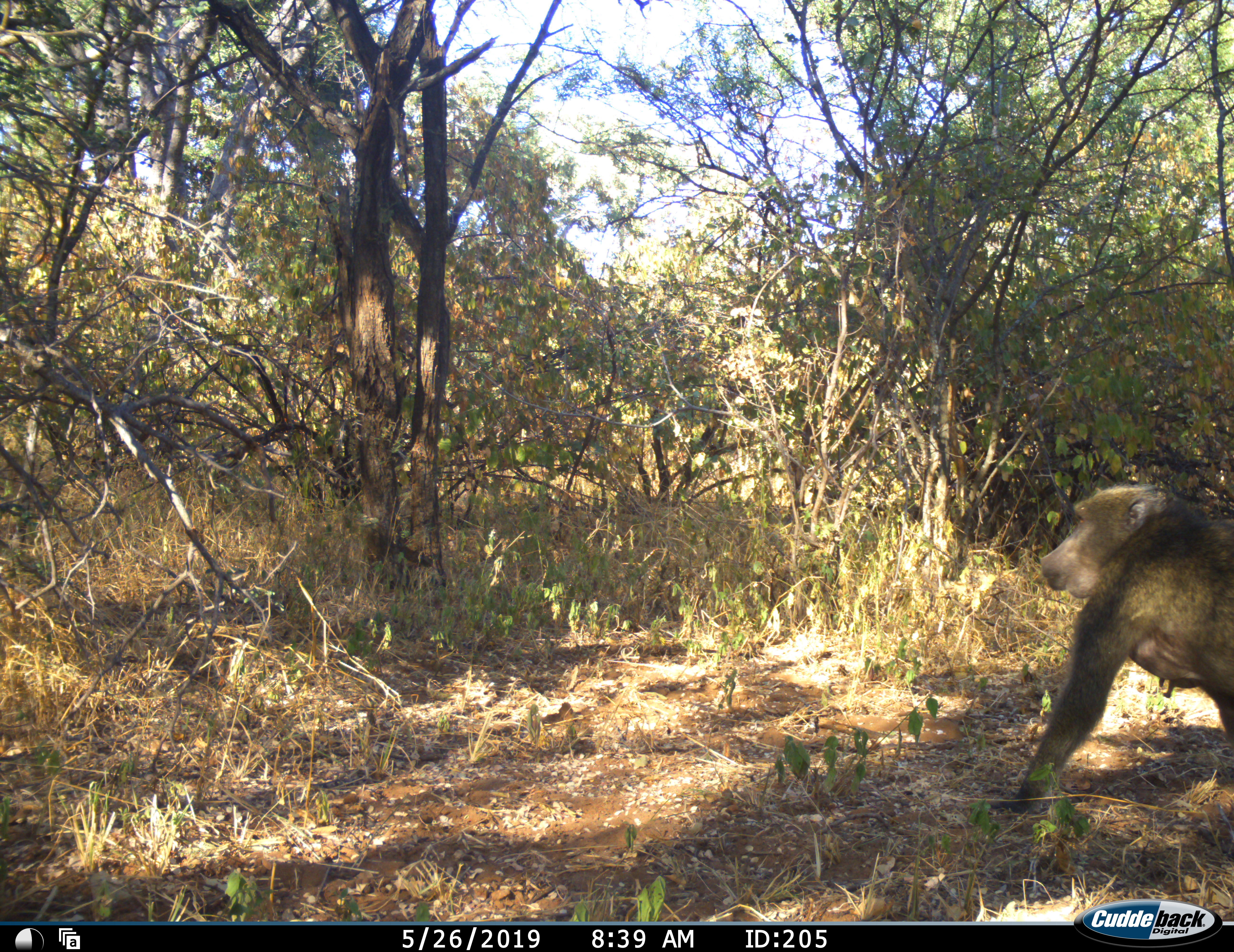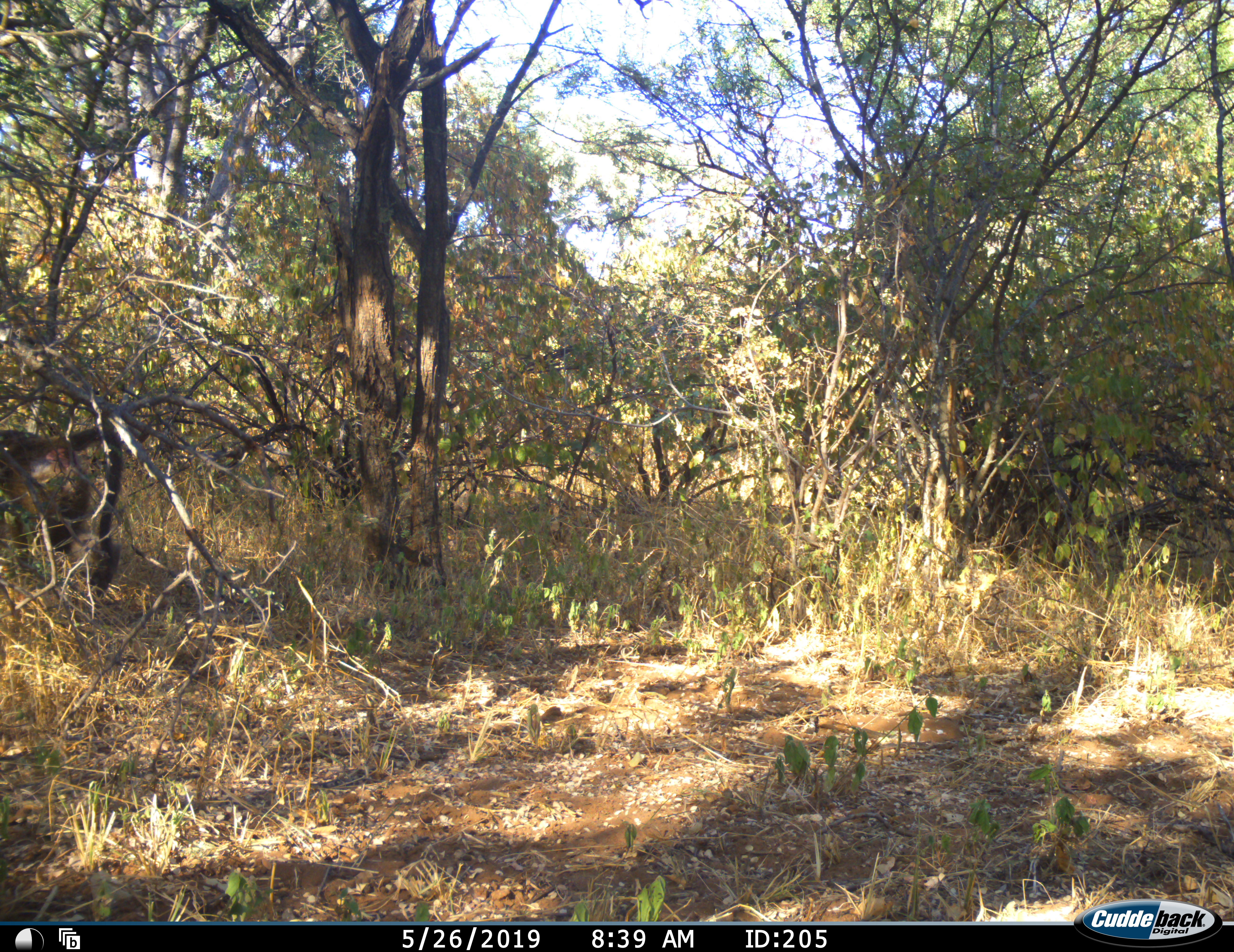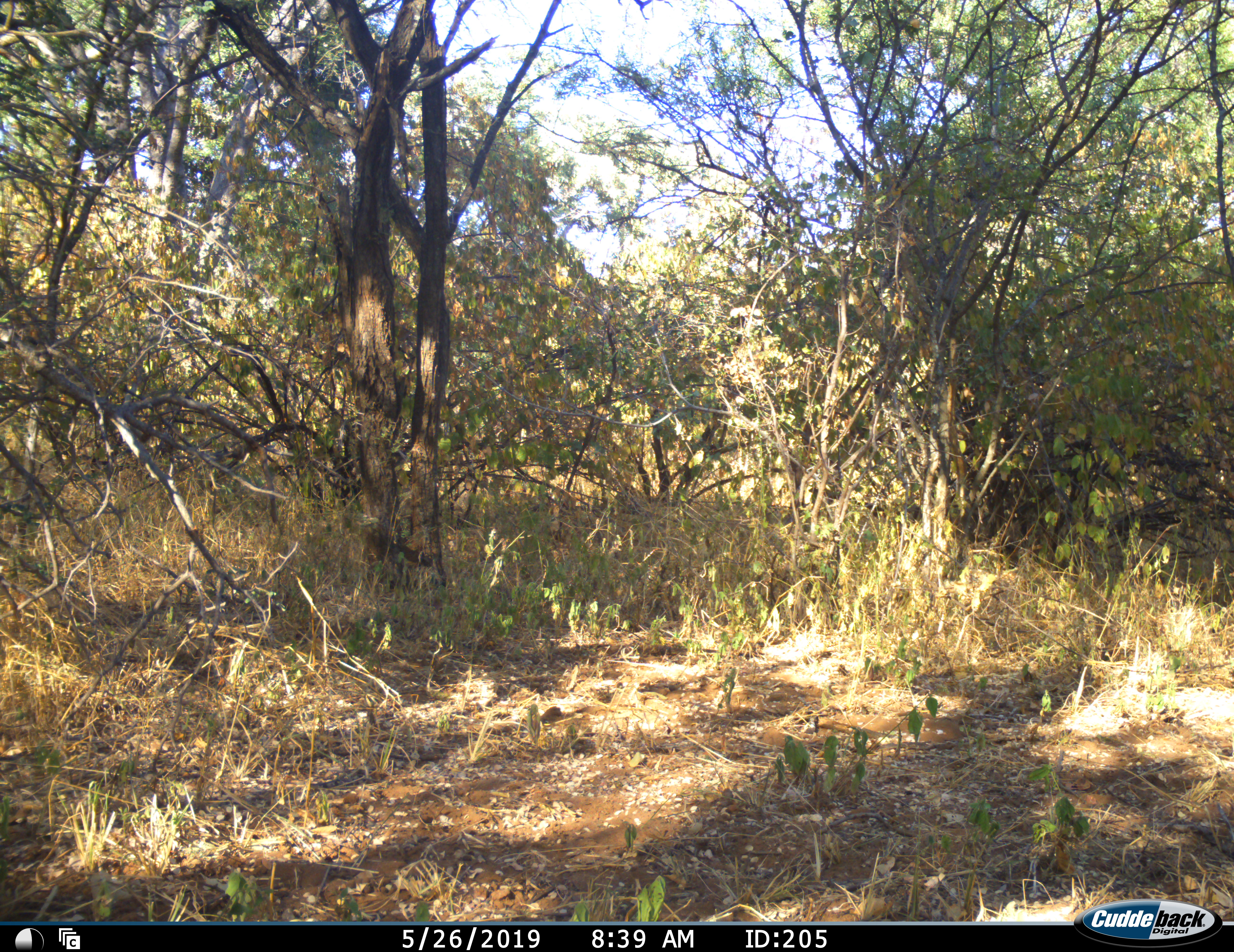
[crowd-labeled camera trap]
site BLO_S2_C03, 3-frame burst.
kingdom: Animalia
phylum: Chordata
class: Mammalia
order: Primates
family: Cercopithecidae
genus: Papio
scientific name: Papio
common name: baboon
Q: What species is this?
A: Baboon (Papio).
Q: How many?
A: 1.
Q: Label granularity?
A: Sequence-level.